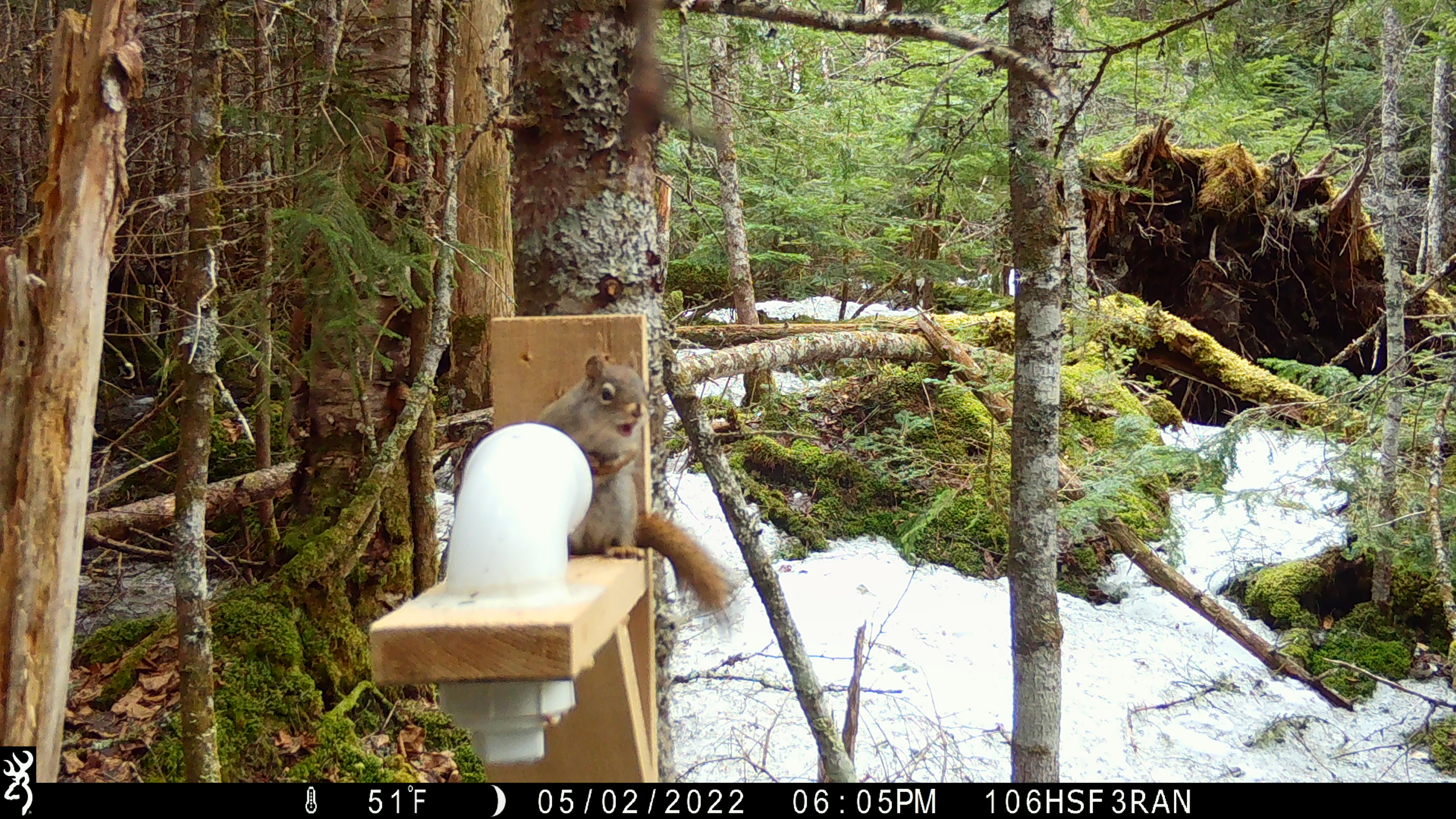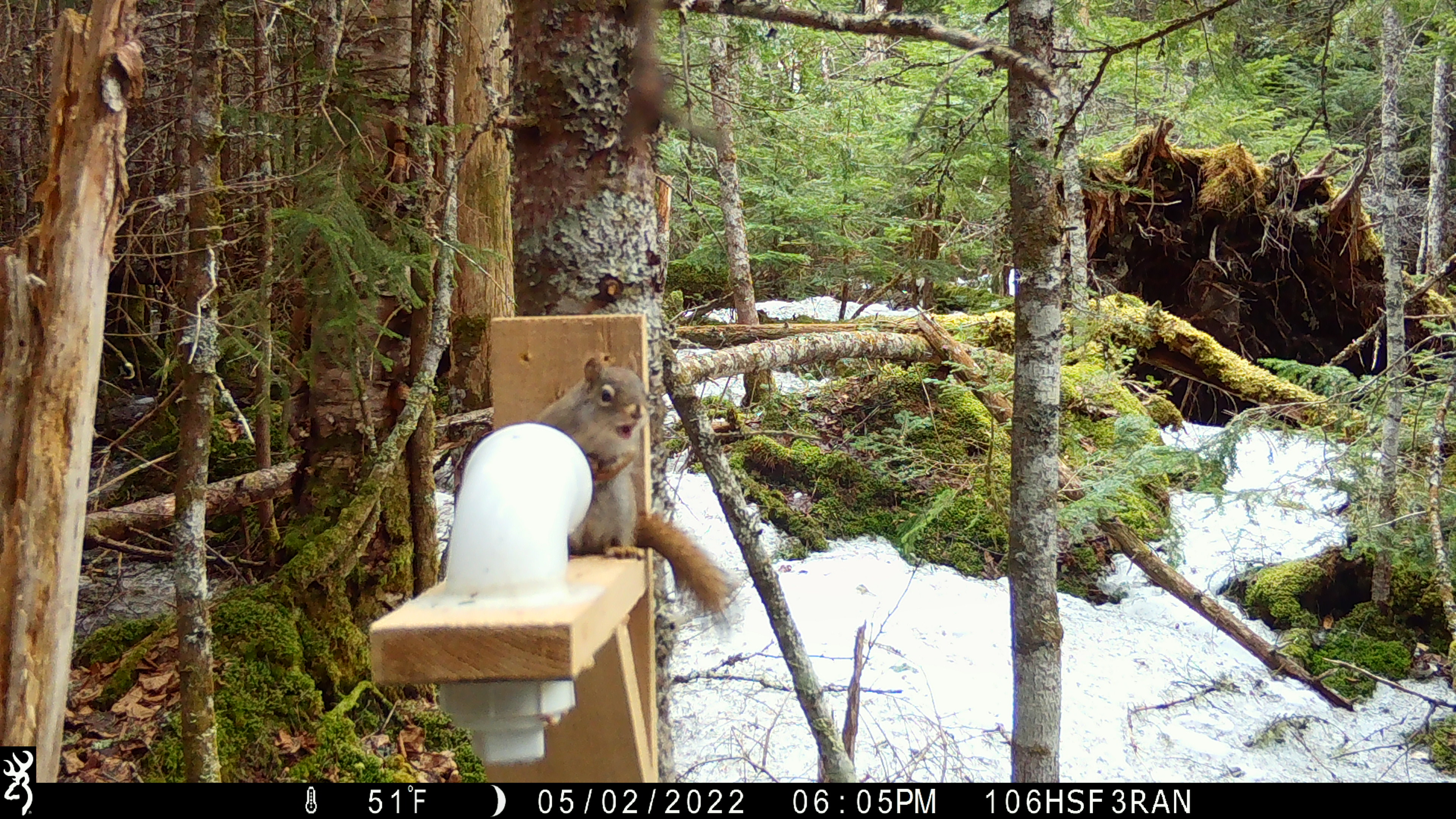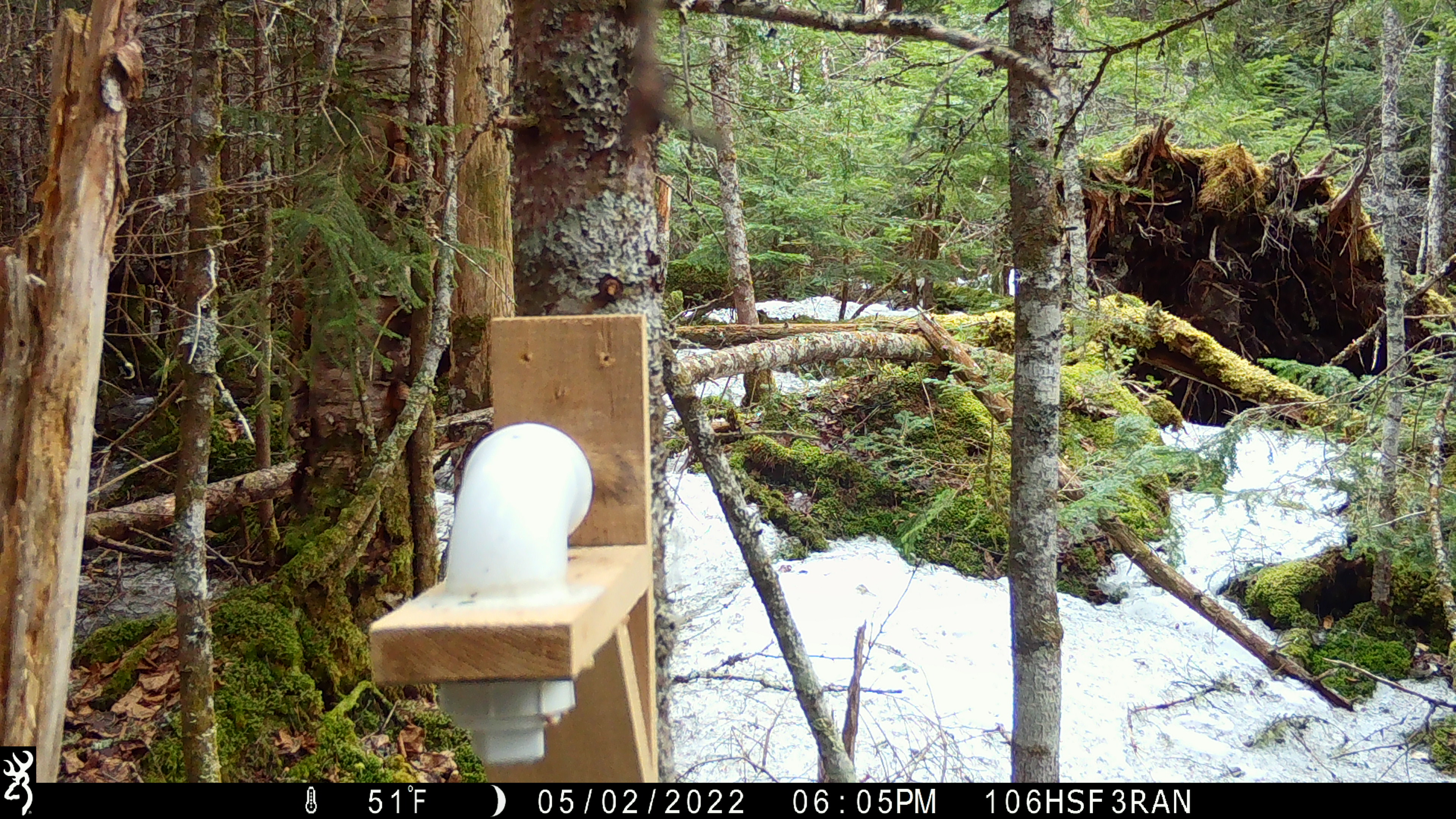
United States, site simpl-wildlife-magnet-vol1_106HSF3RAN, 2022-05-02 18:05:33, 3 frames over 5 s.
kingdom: Animalia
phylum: Chordata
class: Mammalia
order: Rodentia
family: Sciuridae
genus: Tamiasciurus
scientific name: Tamiasciurus hudsonicus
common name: red squirrel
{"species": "red squirrel (Tamiasciurus hudsonicus)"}